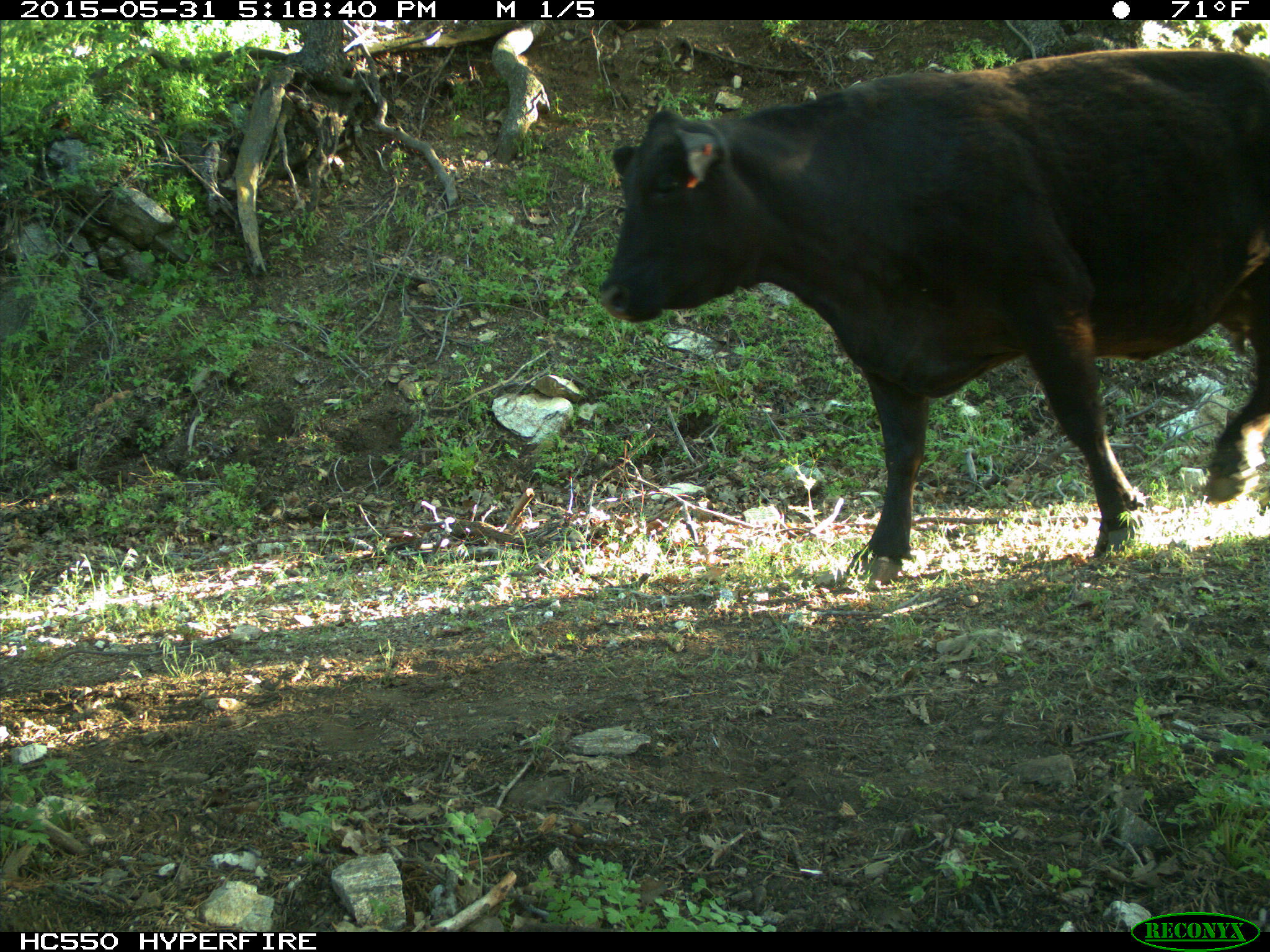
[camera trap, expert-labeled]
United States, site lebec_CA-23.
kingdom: Animalia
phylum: Chordata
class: Mammalia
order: Artiodactyla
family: Bovidae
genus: Bos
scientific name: Bos taurus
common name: domestic cow